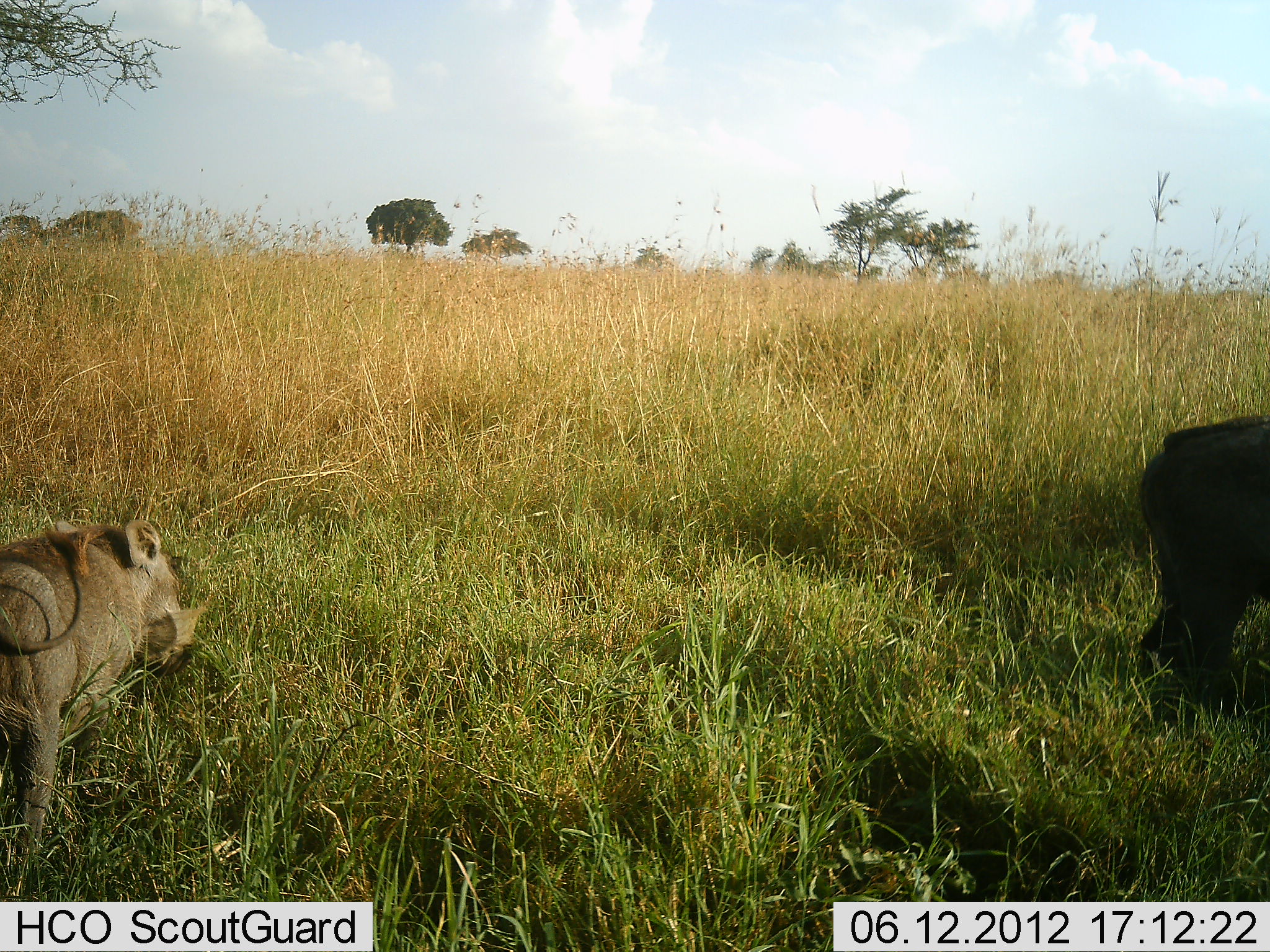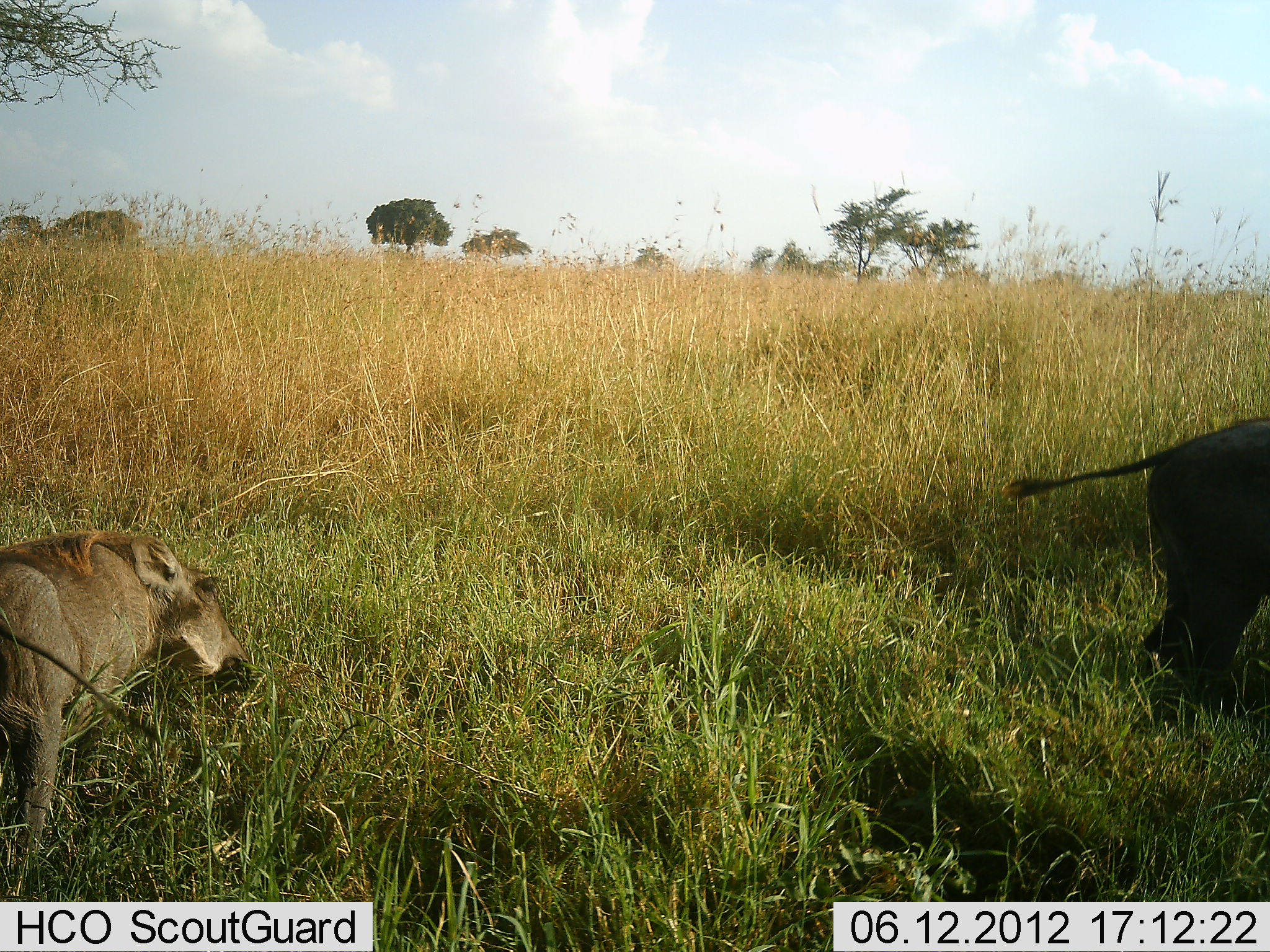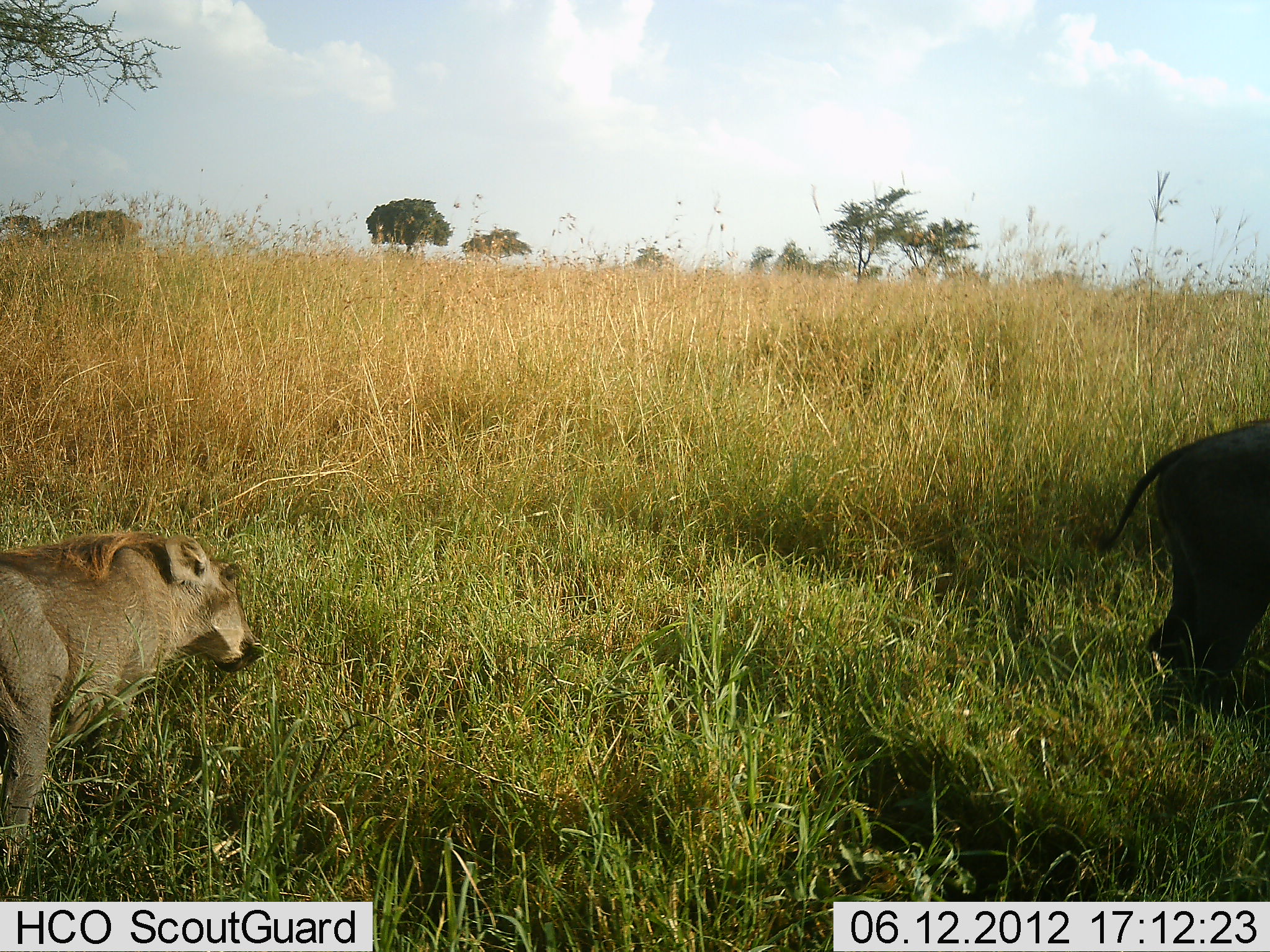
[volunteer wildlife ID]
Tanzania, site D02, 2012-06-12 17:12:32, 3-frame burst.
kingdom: Animalia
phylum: Chordata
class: Mammalia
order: Artiodactyla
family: Suidae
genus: Phacochoerus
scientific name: Phacochoerus africanus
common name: warthog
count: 2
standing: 64%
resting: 0%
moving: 9%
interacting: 0%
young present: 0%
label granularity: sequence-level